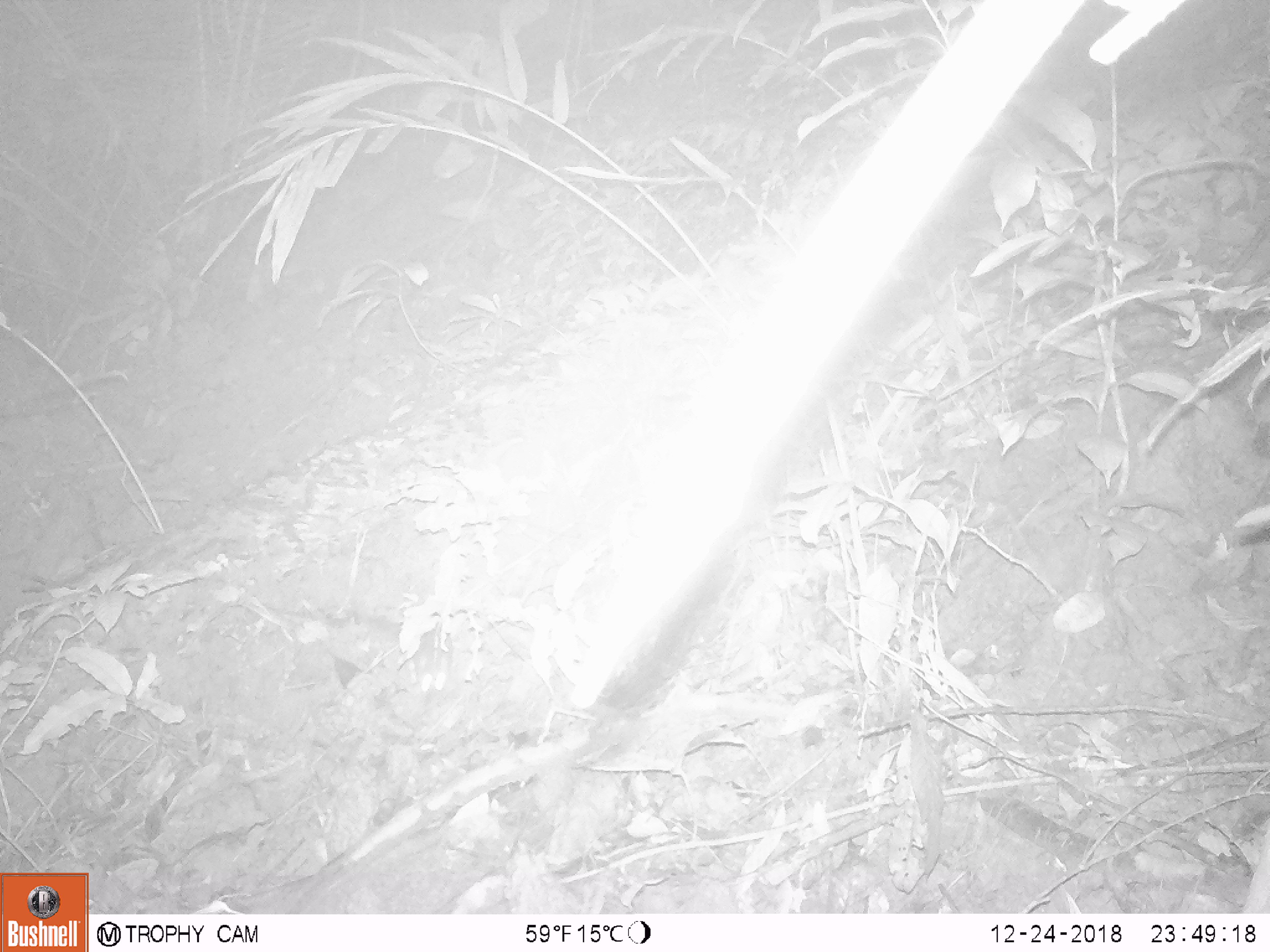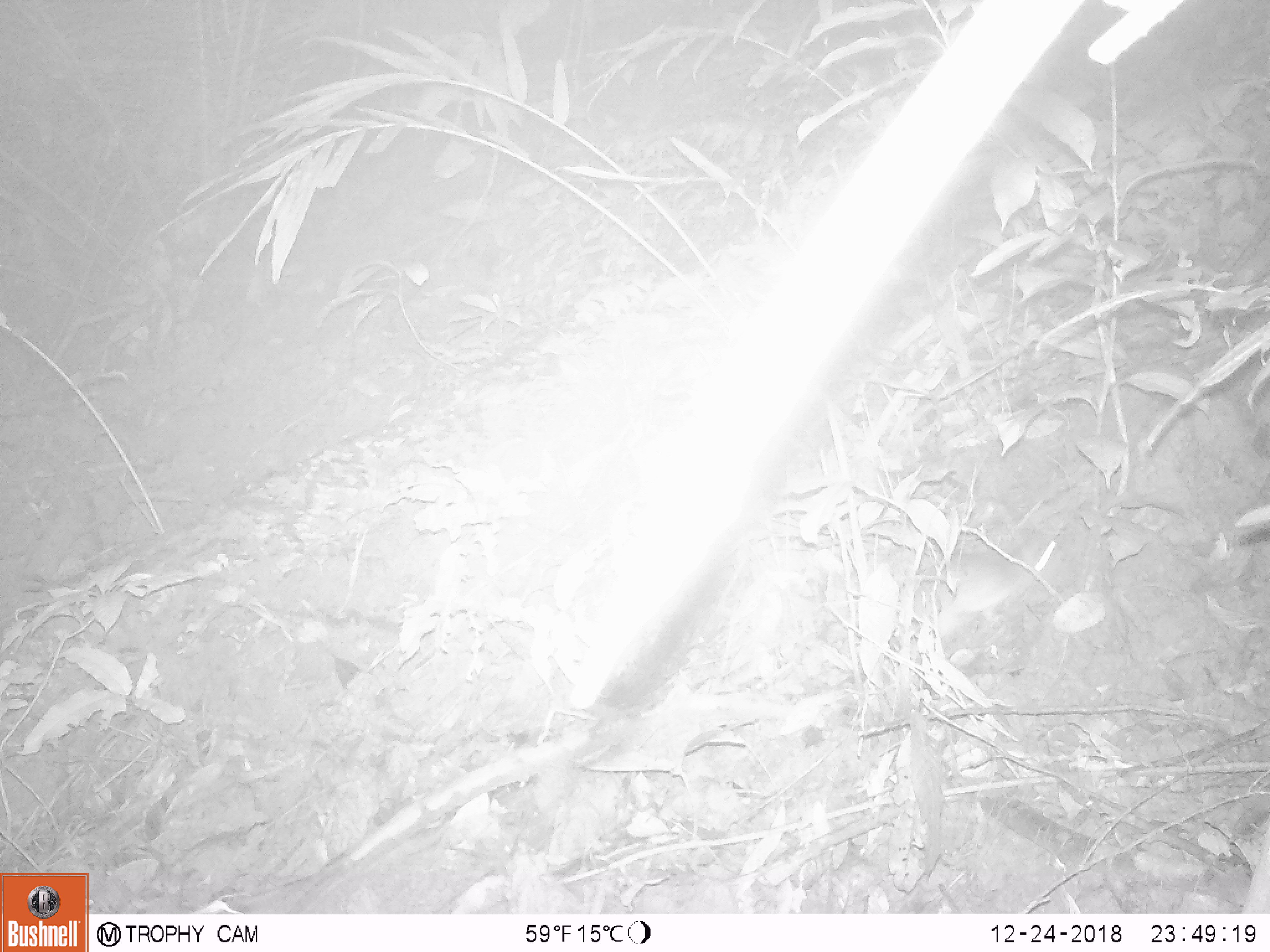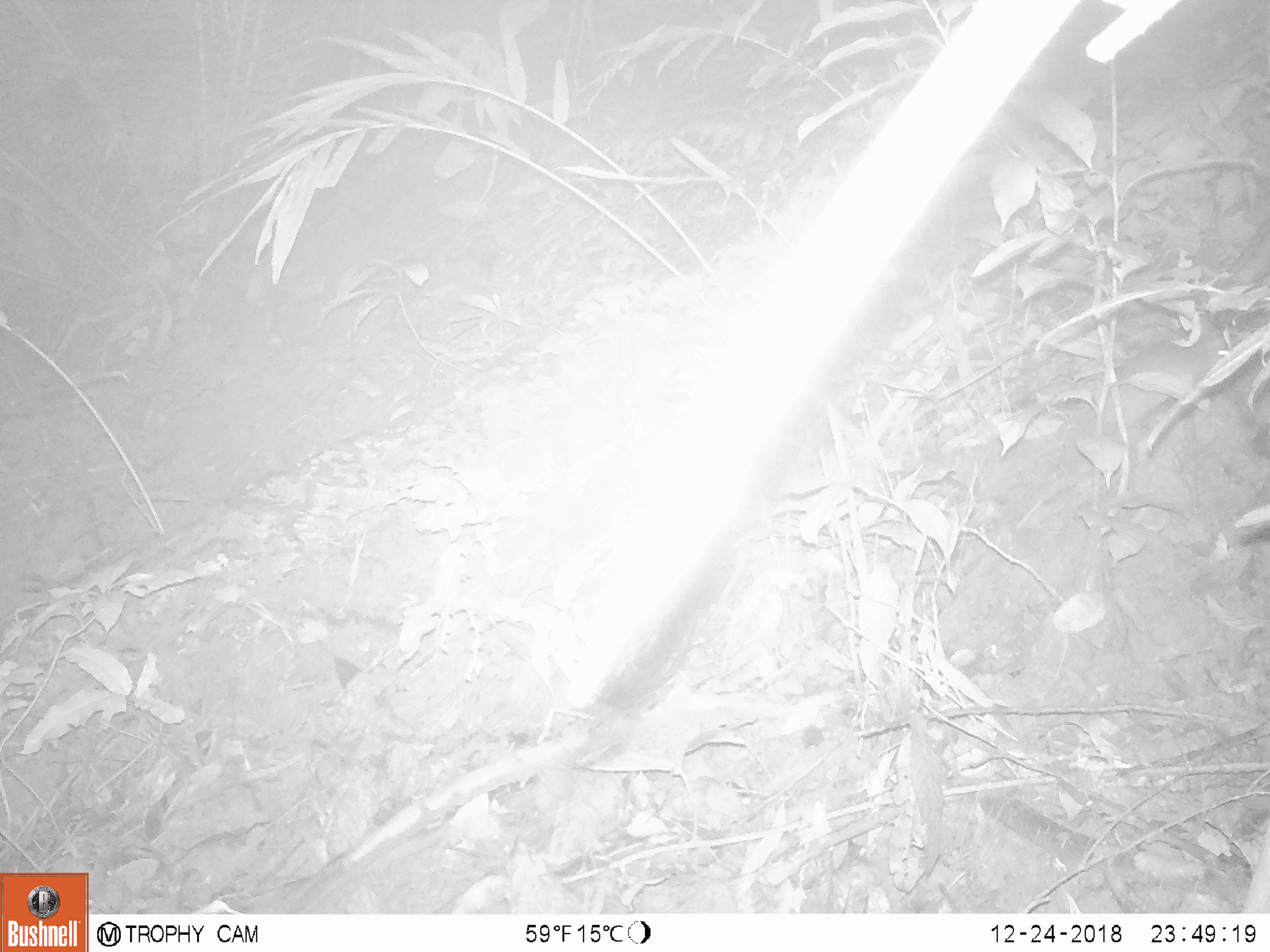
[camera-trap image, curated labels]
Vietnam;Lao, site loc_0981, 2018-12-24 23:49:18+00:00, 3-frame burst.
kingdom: Animalia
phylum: Chordata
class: Mammalia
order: Rodentia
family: Muridae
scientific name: Muridae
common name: old-world mice and rats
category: unidentified murid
Unidentified murid (old-world mice and rats) (Muridae). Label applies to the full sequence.